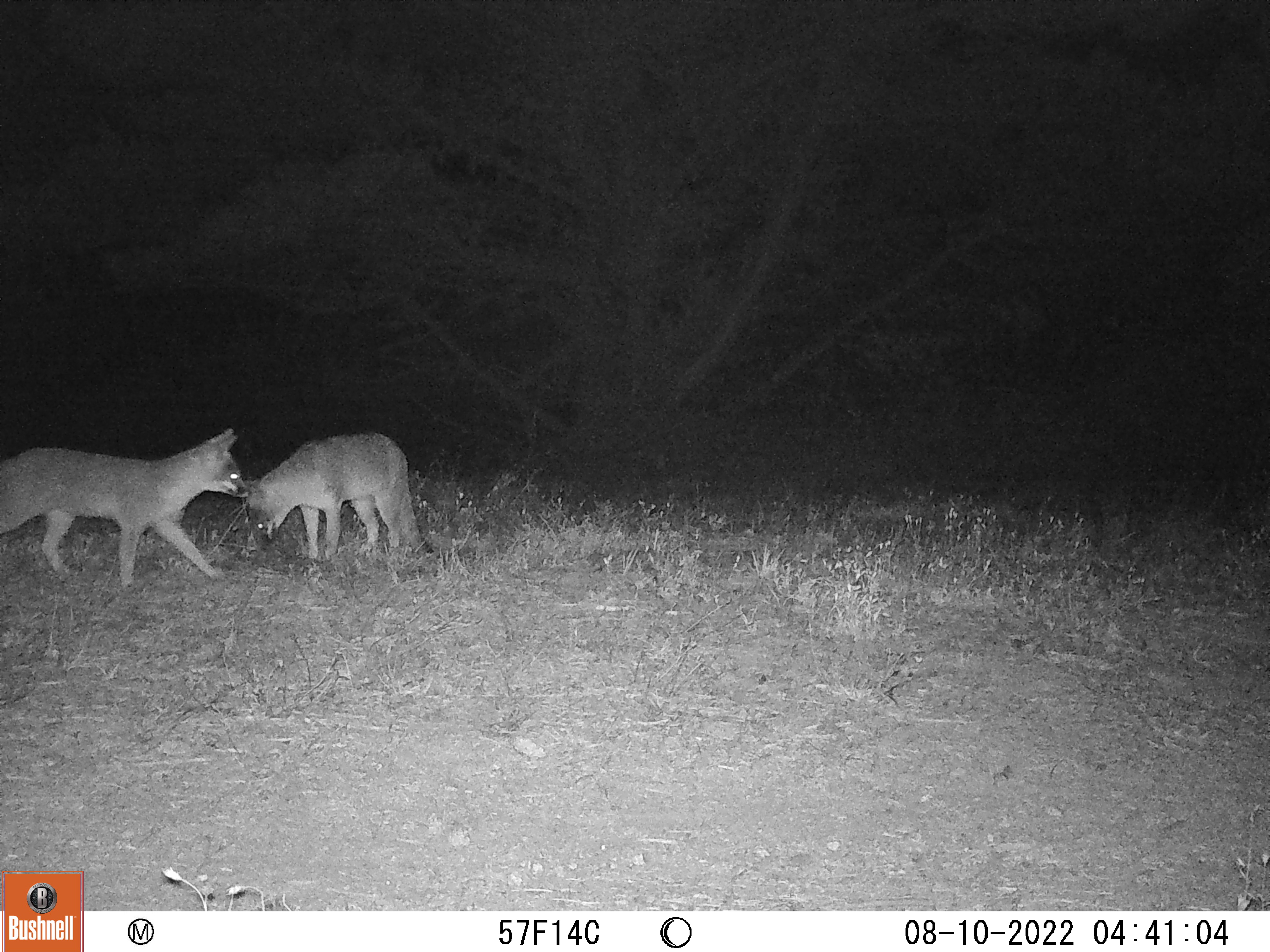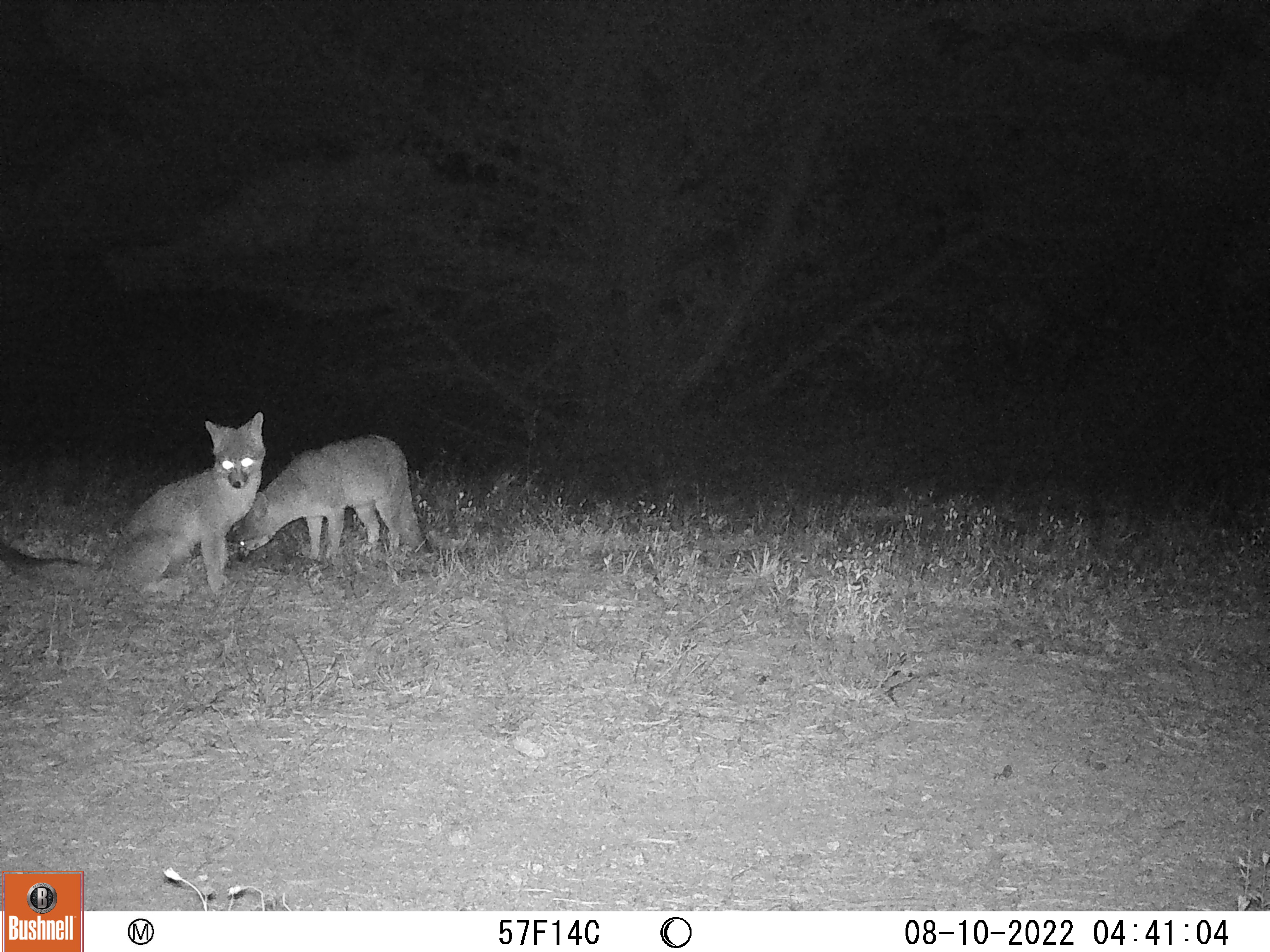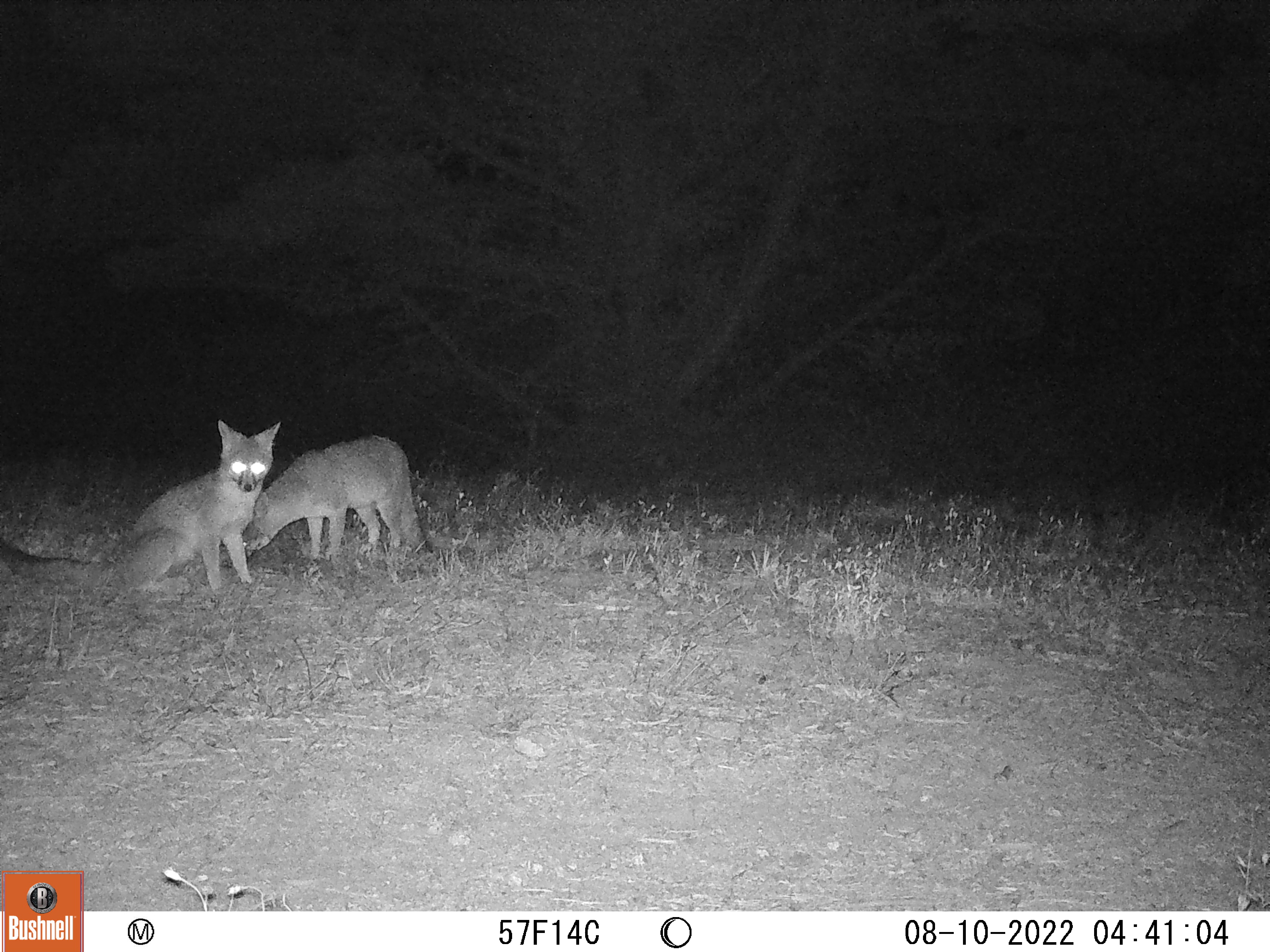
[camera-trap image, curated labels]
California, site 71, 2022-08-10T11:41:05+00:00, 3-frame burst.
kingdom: Animalia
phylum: Chordata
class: Mammalia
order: Carnivora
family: Canidae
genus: Urocyon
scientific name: Urocyon cinereoargenteus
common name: gray fox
Gray fox (Urocyon cinereoargenteus).